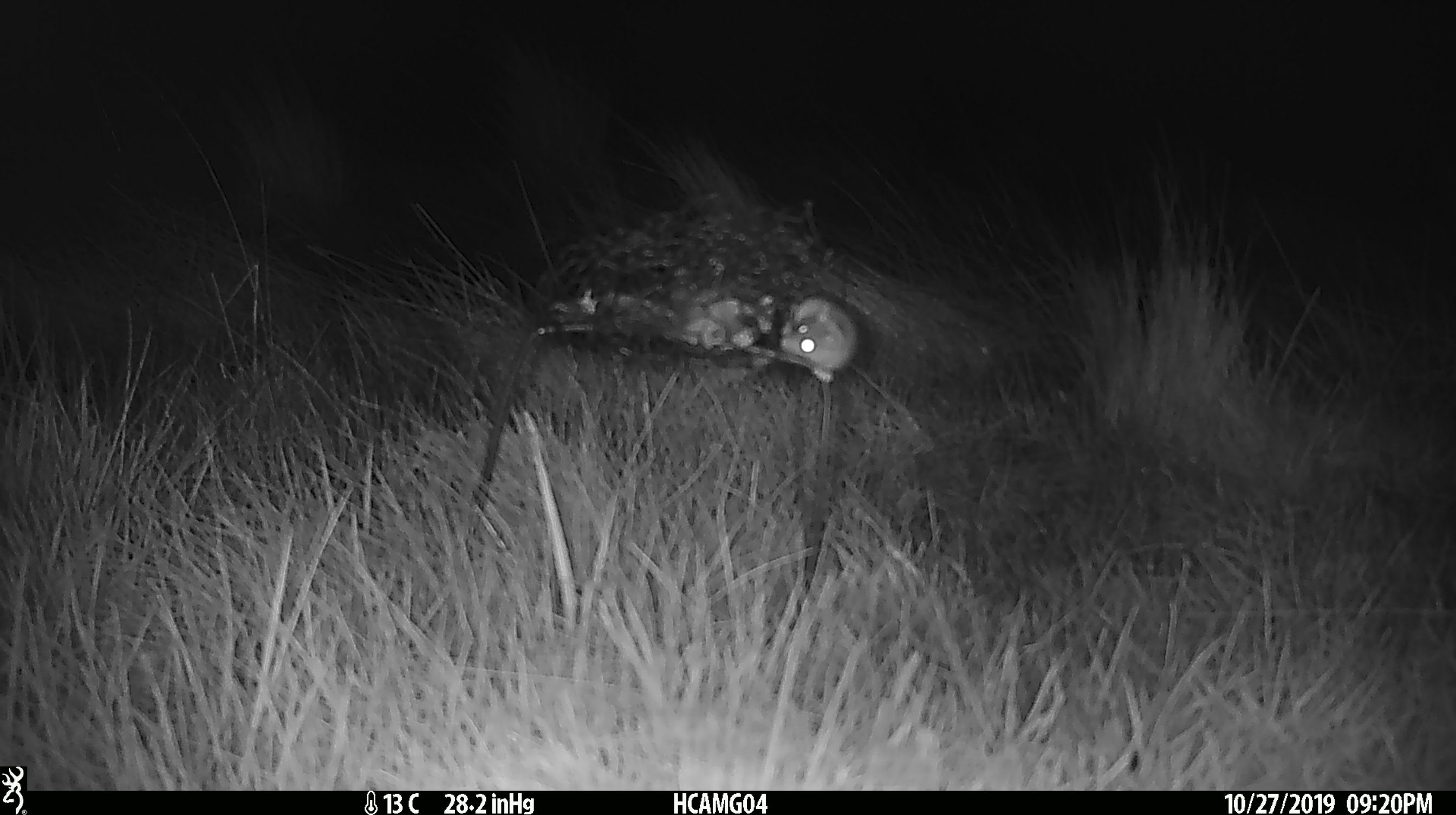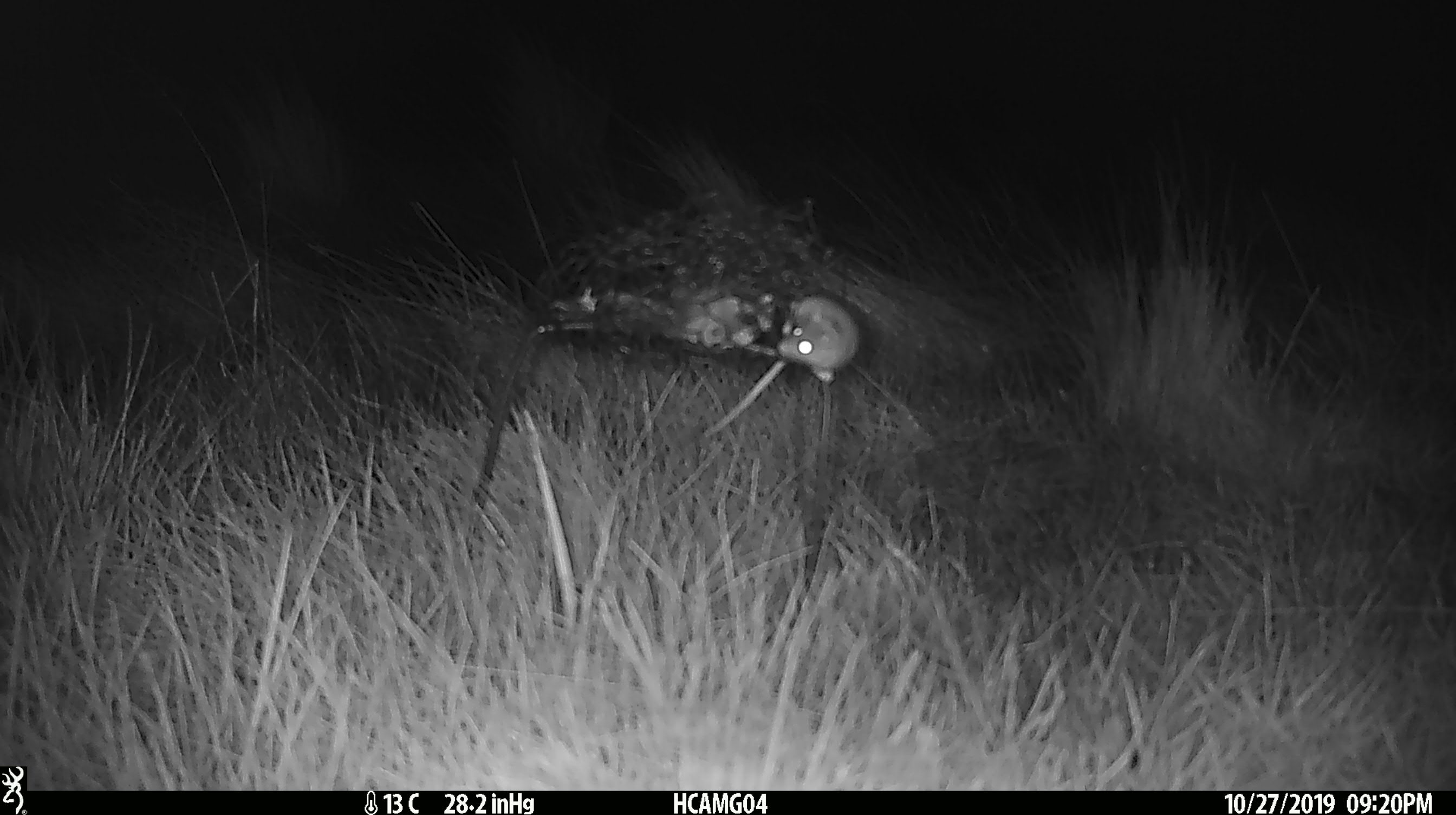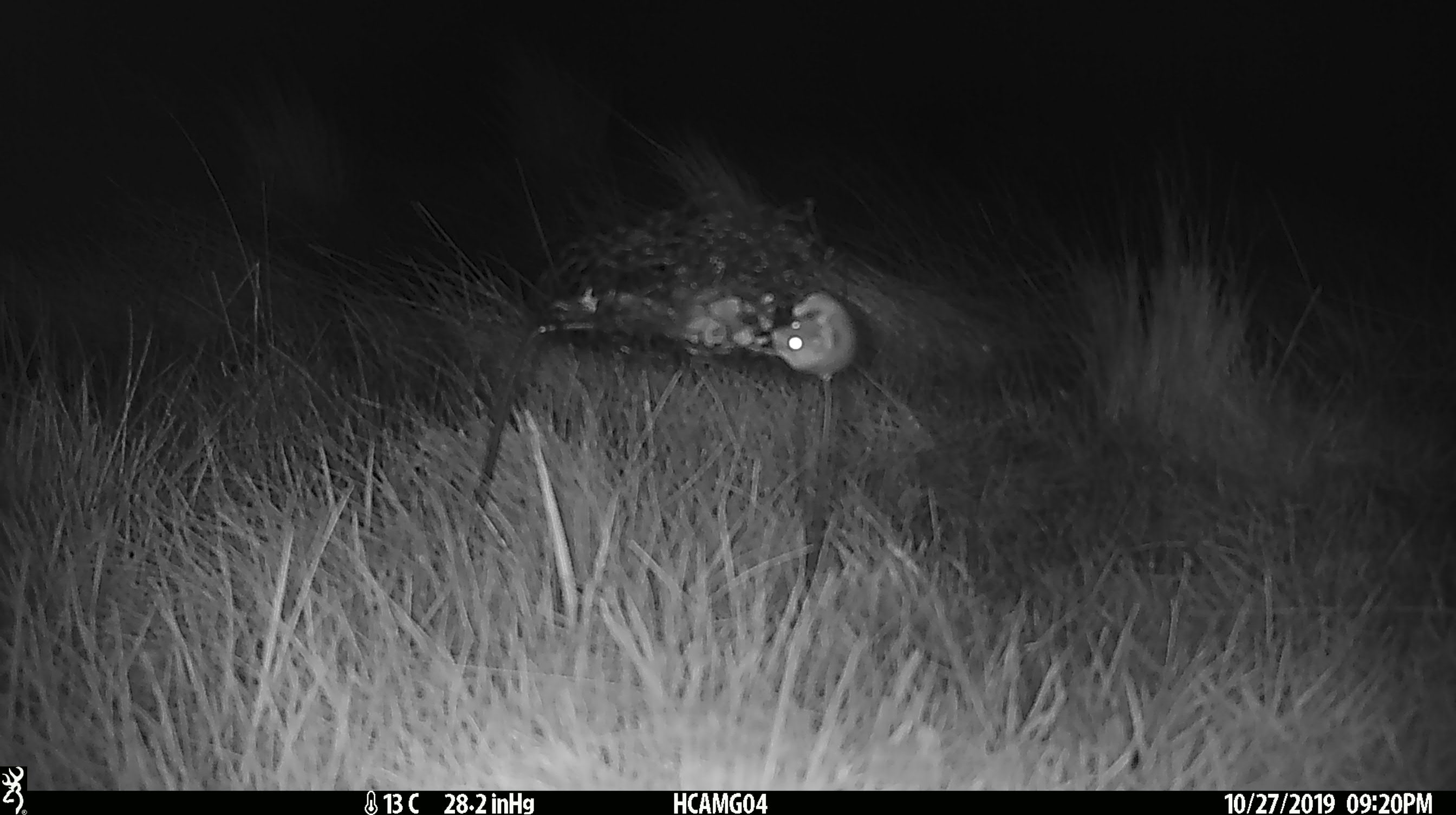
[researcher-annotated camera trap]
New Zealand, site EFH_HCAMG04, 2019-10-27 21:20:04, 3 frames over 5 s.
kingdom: Animalia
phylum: Chordata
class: Mammalia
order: Rodentia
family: Muridae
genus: Mus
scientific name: Mus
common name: mouse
Mouse (Mus).